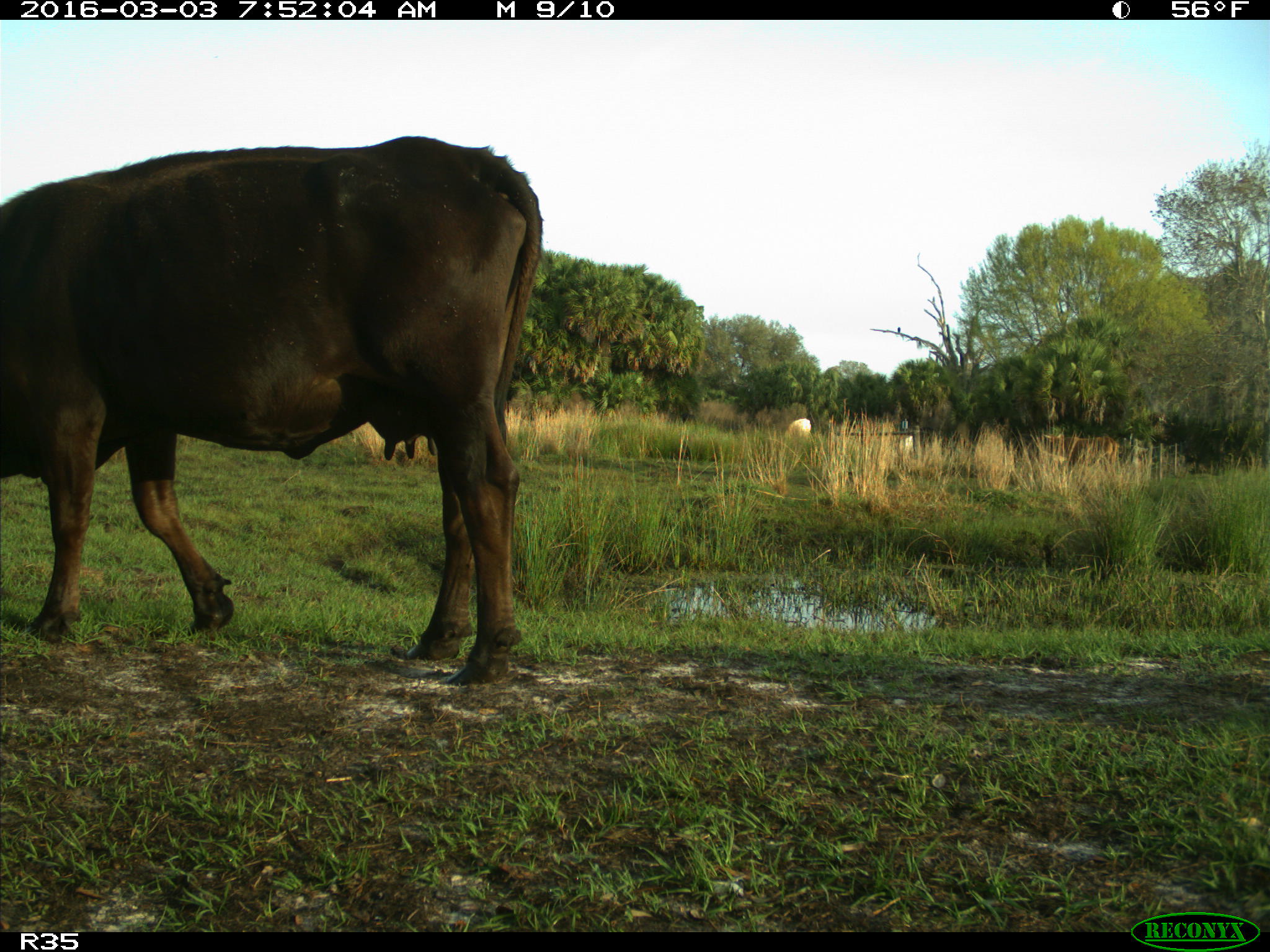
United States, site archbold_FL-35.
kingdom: Animalia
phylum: Chordata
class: Mammalia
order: Artiodactyla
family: Bovidae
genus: Bos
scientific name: Bos taurus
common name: domestic cow